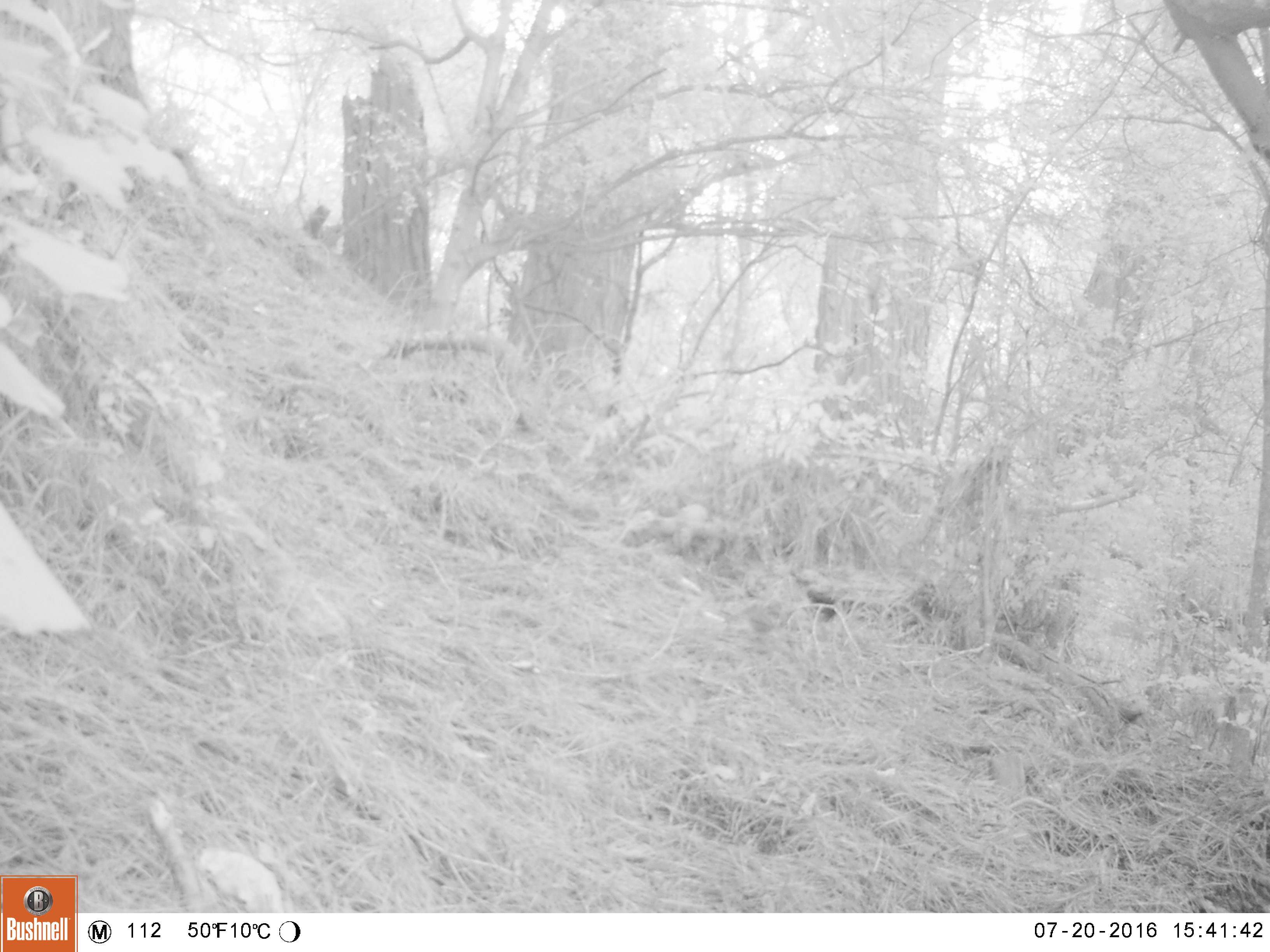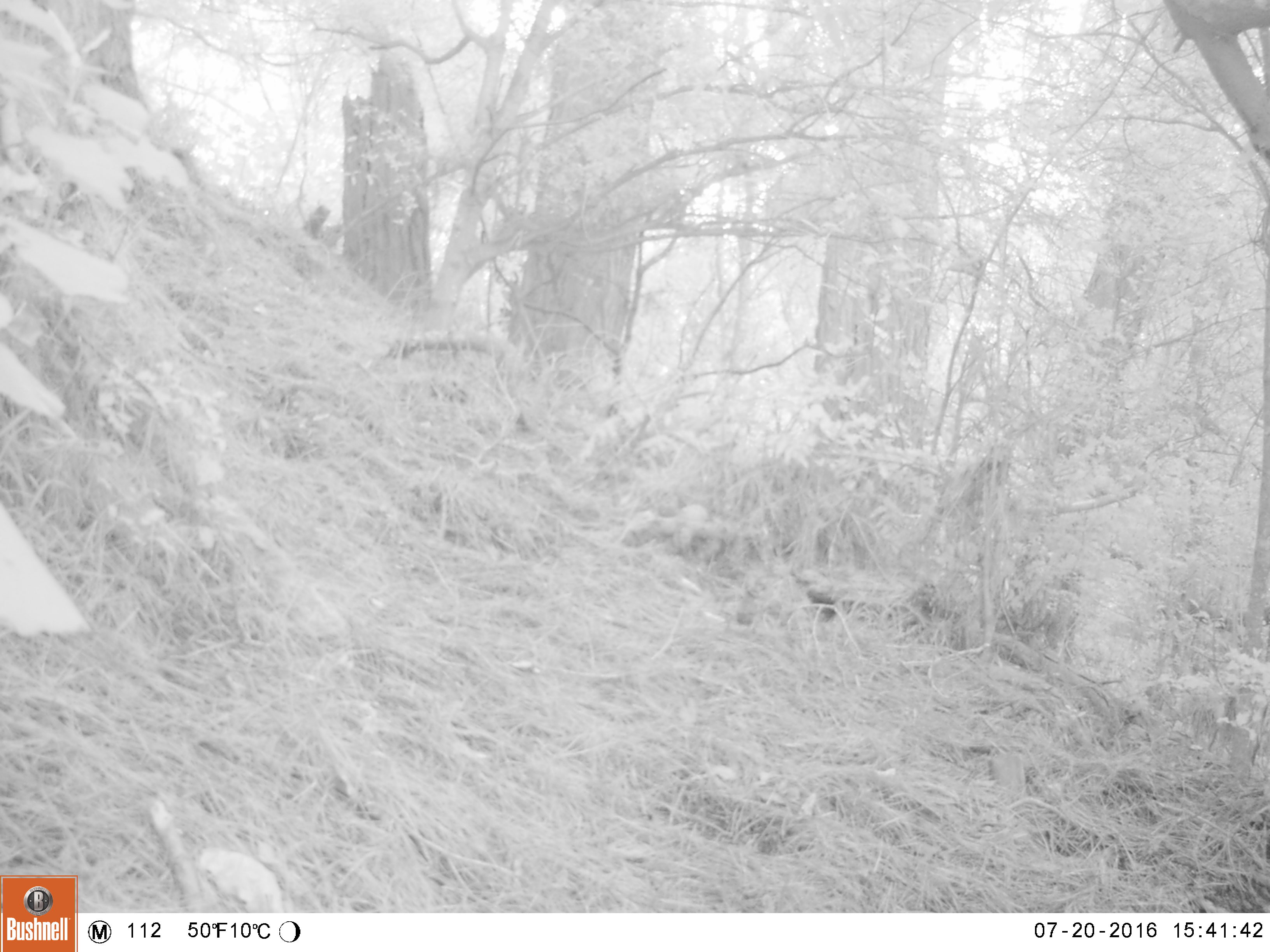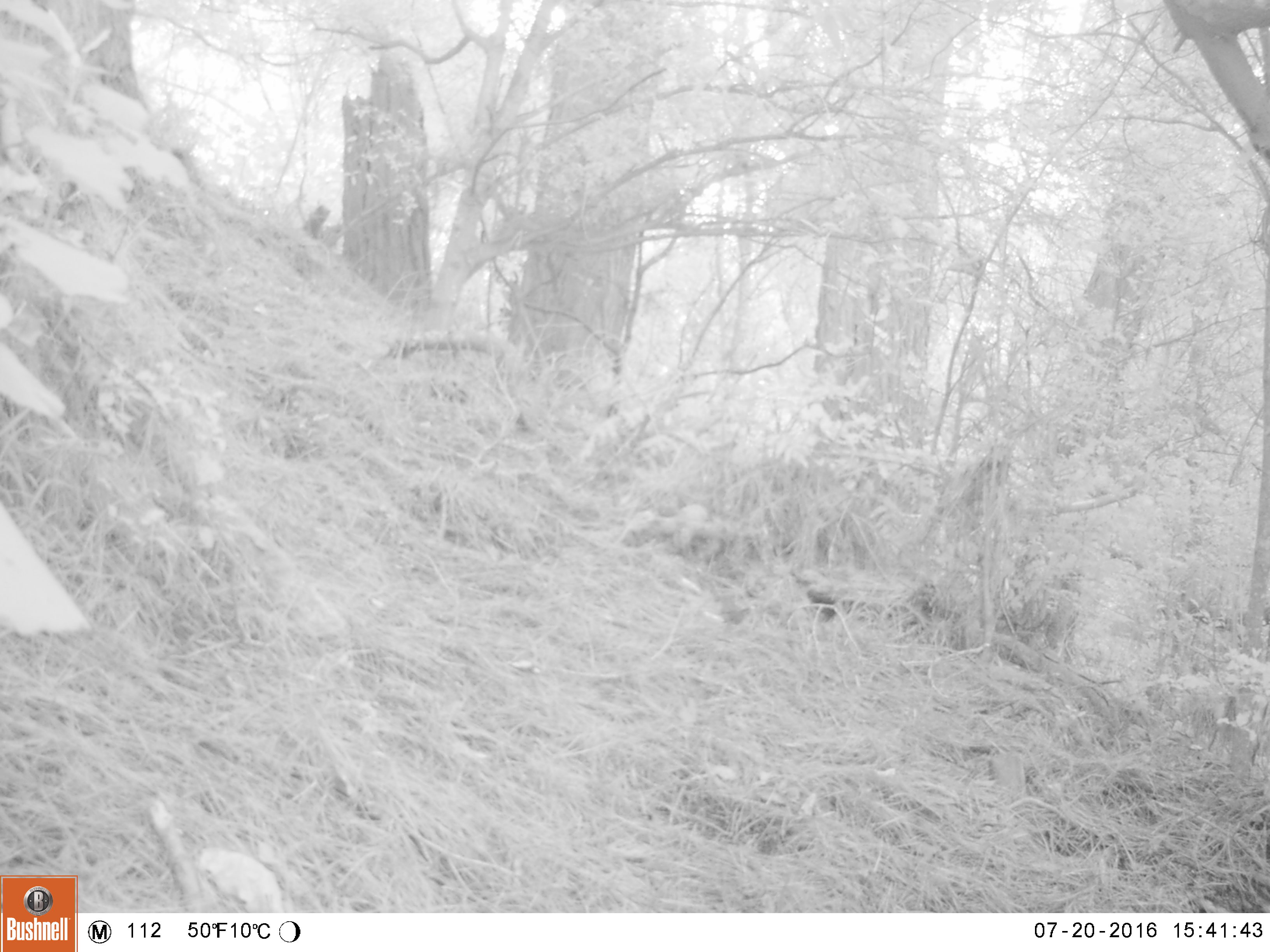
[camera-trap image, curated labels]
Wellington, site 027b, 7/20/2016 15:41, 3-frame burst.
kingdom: Animalia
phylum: Chordata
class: Aves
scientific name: Aves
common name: bird